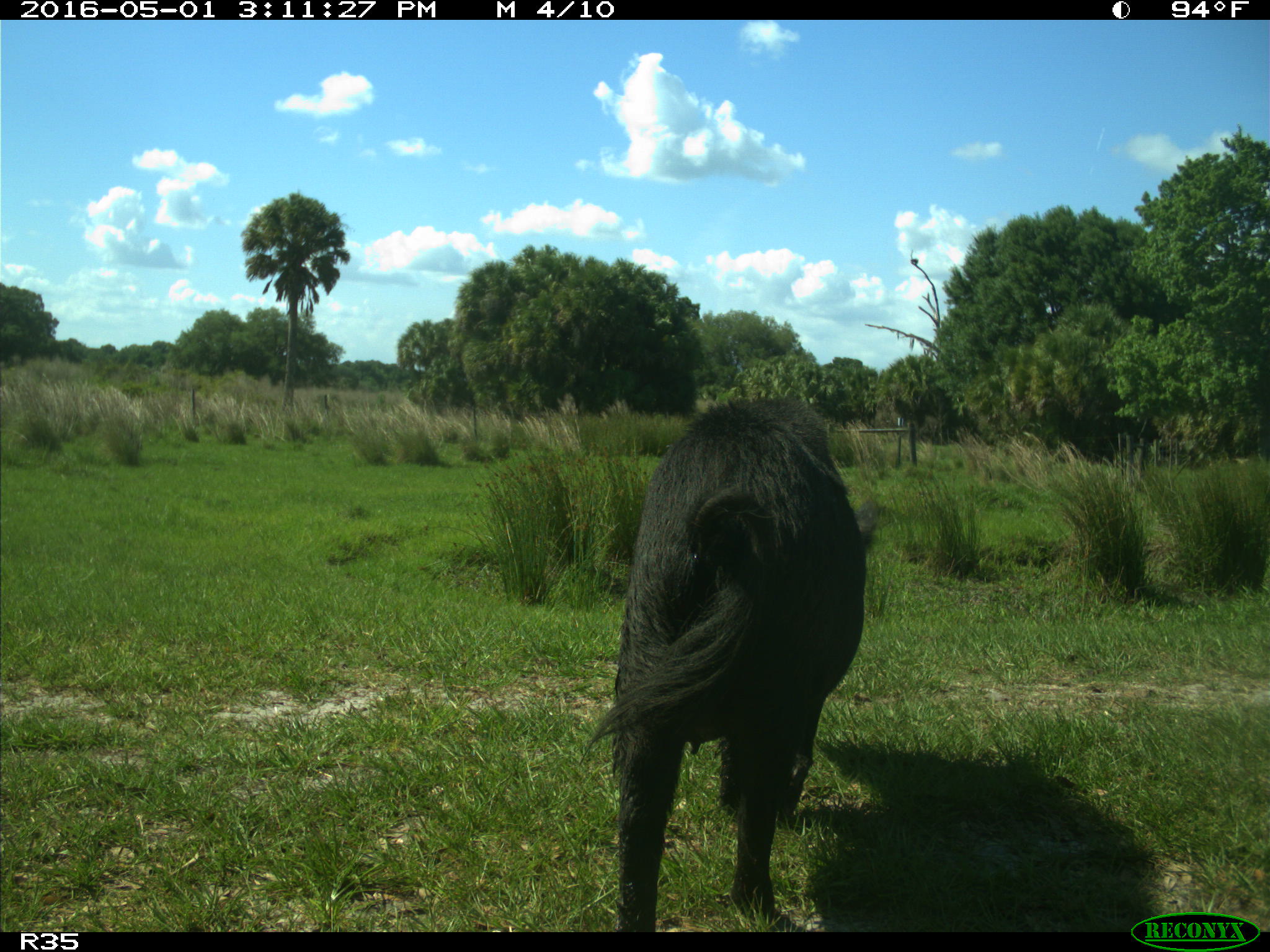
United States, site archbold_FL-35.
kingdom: Animalia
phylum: Chordata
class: Mammalia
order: Artiodactyla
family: Suidae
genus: Sus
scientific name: Sus scrofa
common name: wild boar